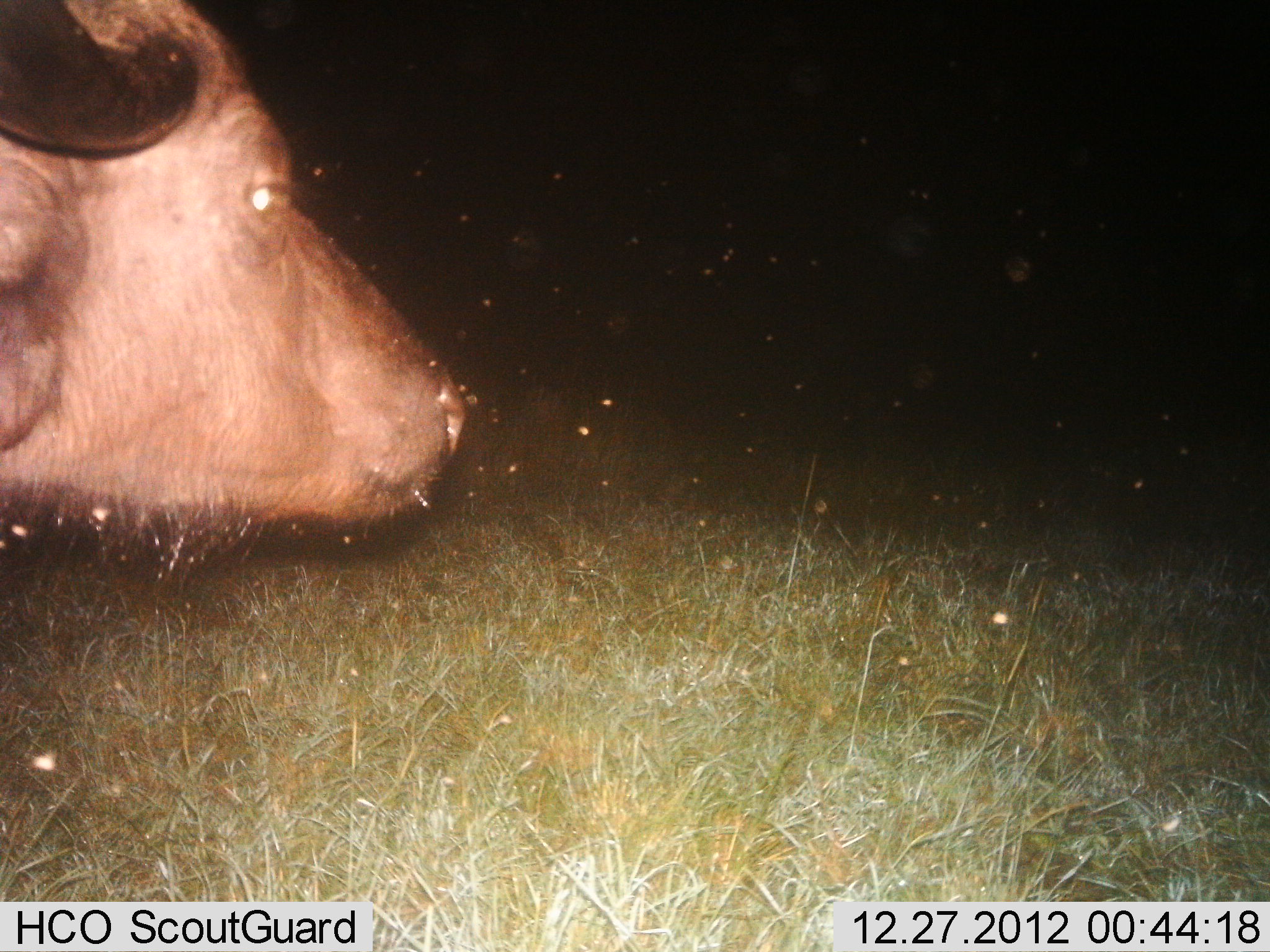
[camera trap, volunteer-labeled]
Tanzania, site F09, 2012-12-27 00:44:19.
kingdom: Animalia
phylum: Chordata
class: Mammalia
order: Artiodactyla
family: Bovidae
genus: Syncerus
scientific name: Syncerus caffer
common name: cape buffalo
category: buffalo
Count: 1.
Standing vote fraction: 67%.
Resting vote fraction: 0%.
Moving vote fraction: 27%.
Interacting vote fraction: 0%.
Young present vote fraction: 0%.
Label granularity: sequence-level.